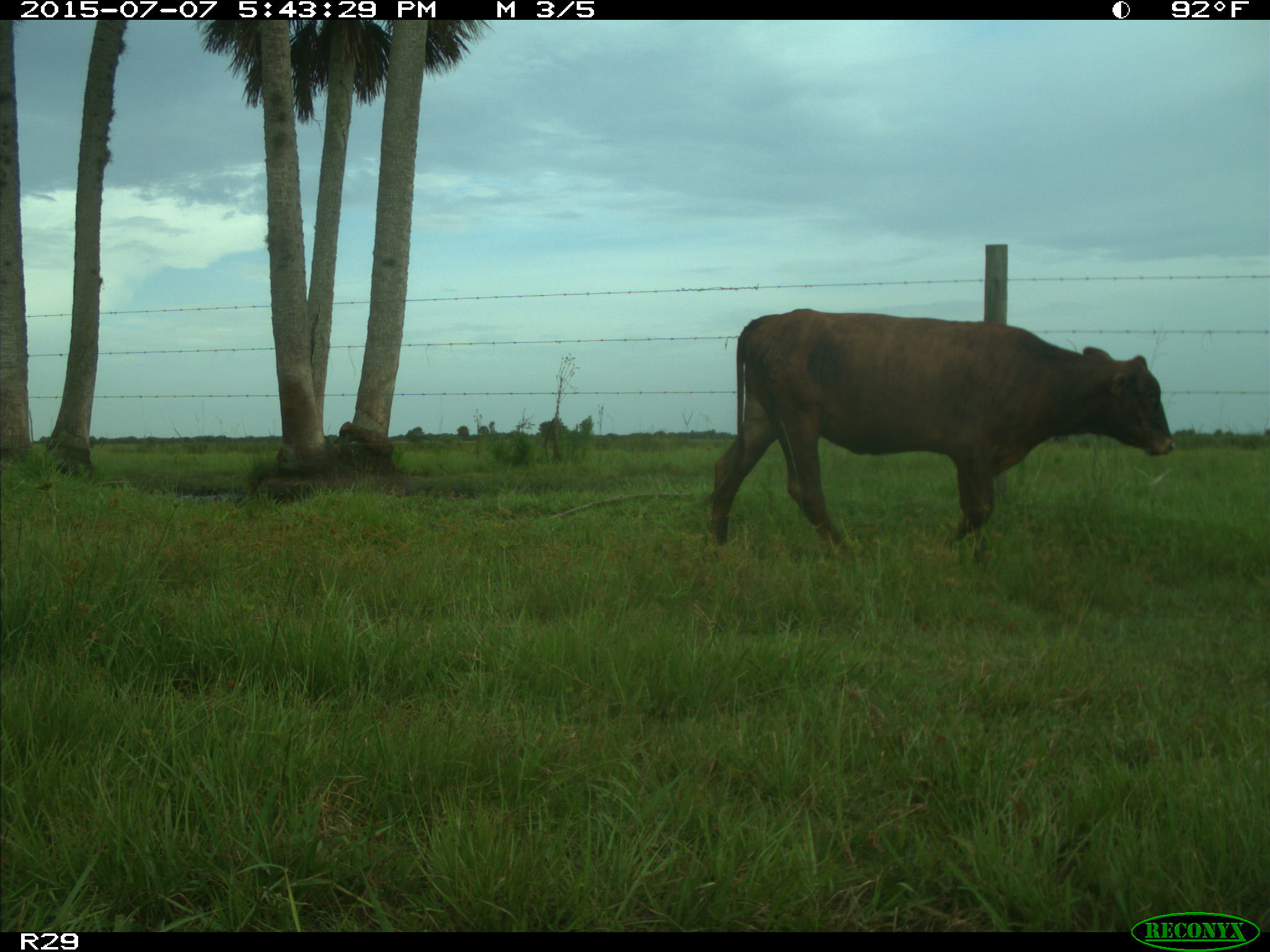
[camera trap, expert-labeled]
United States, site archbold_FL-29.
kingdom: Animalia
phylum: Chordata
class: Mammalia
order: Artiodactyla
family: Bovidae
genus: Bos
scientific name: Bos taurus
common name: domestic cow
Bos taurus (domestic cow).